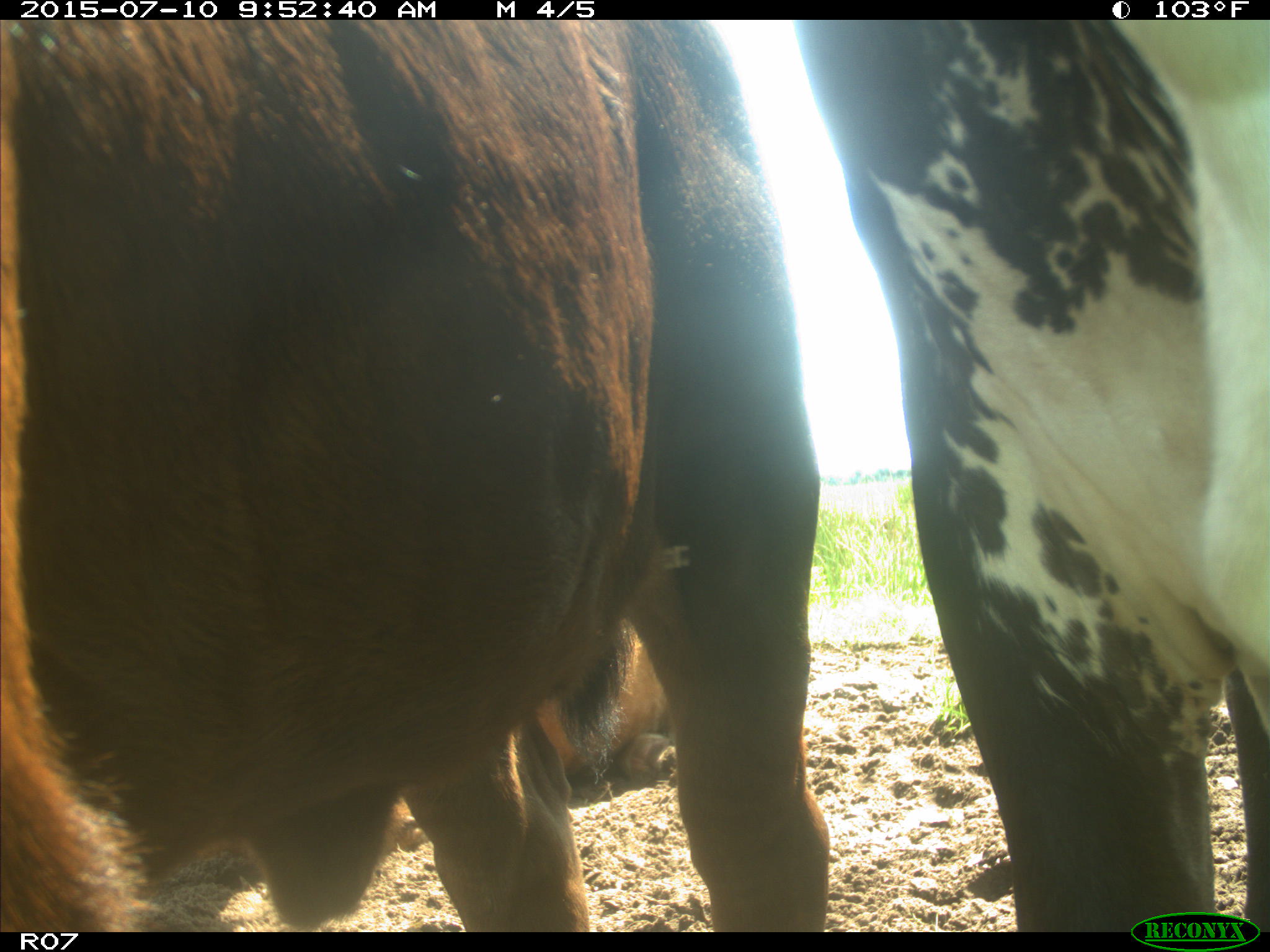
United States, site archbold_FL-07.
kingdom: Animalia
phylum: Chordata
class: Mammalia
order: Artiodactyla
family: Bovidae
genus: Bos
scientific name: Bos taurus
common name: domestic cow